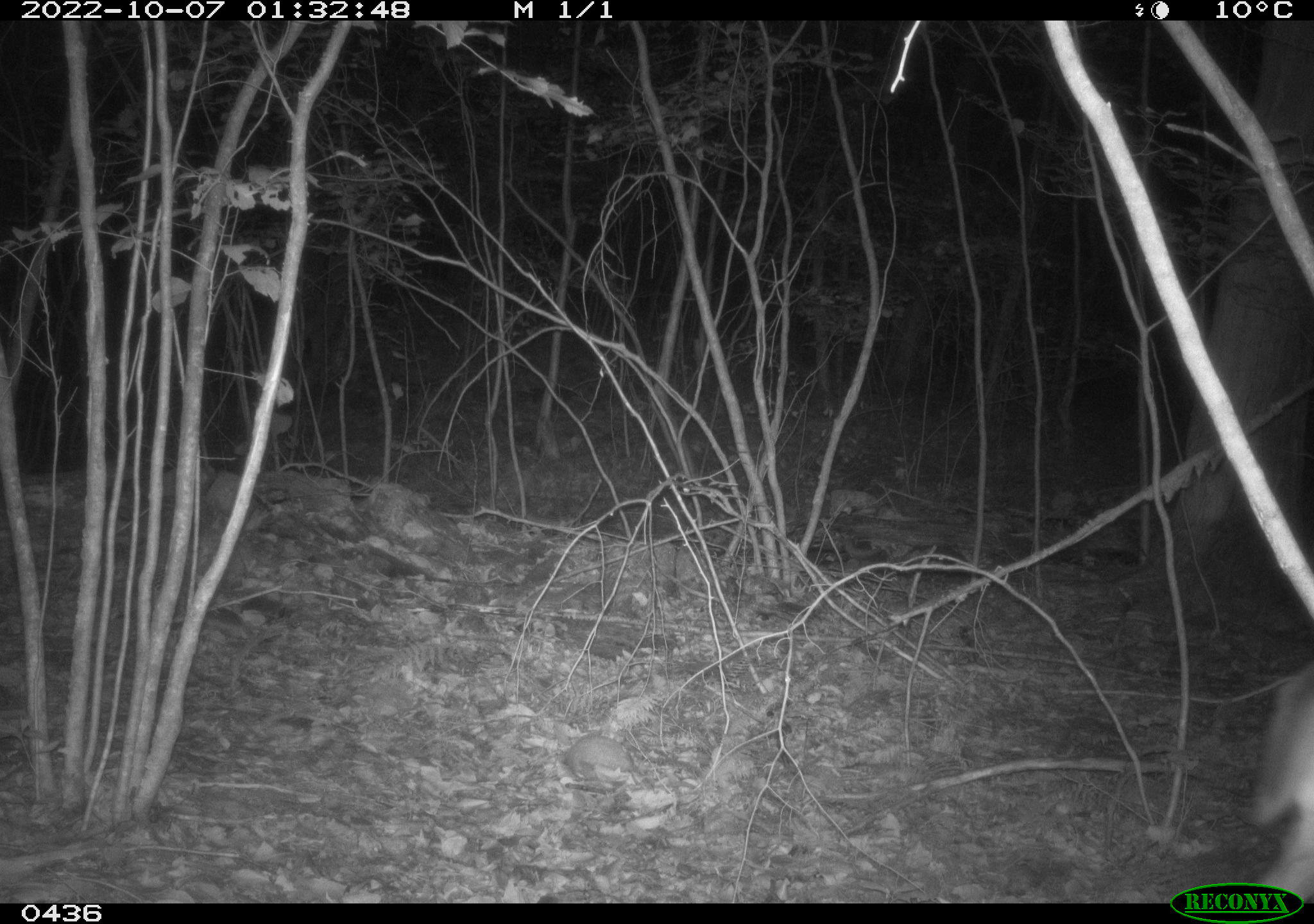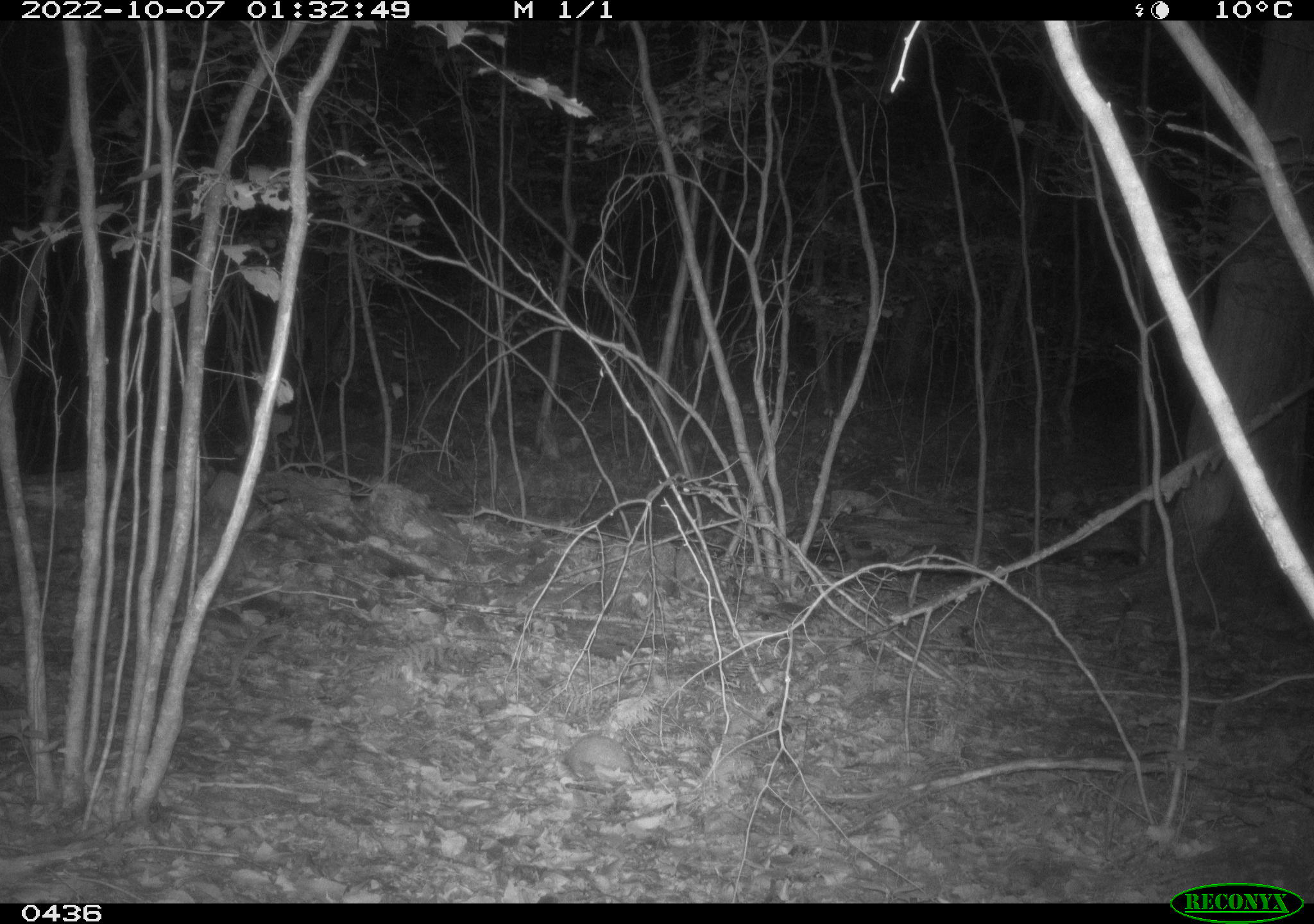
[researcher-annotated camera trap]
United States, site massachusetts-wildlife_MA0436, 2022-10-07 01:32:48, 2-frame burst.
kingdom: Animalia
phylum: Chordata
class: Mammalia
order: Artiodactyla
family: Cervidae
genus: Odocoileus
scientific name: Odocoileus virginianus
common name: white-tailed deer